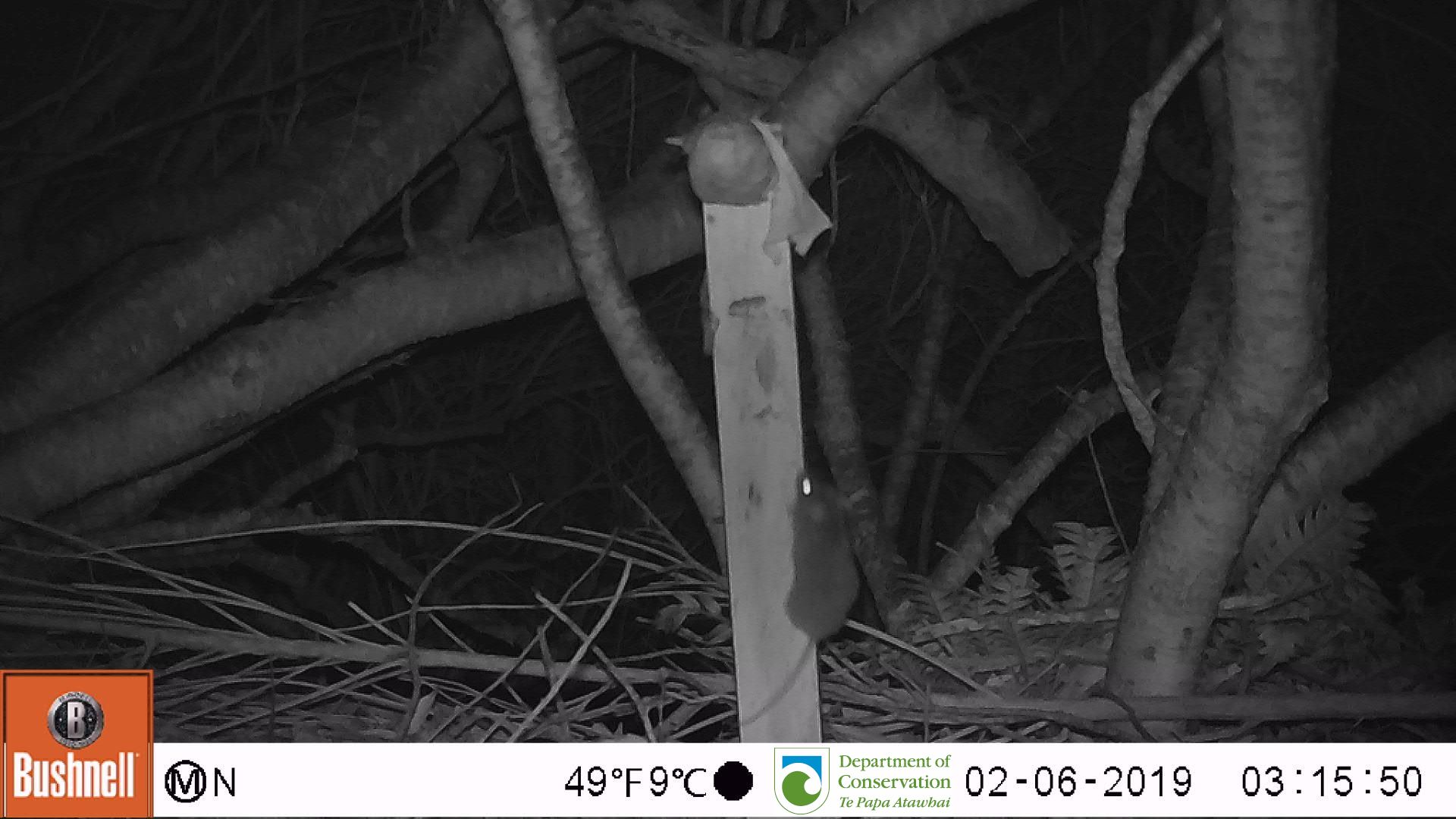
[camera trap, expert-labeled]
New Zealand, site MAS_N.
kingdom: Animalia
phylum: Chordata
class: Mammalia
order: Rodentia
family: Muridae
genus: Mus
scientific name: Mus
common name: mouse